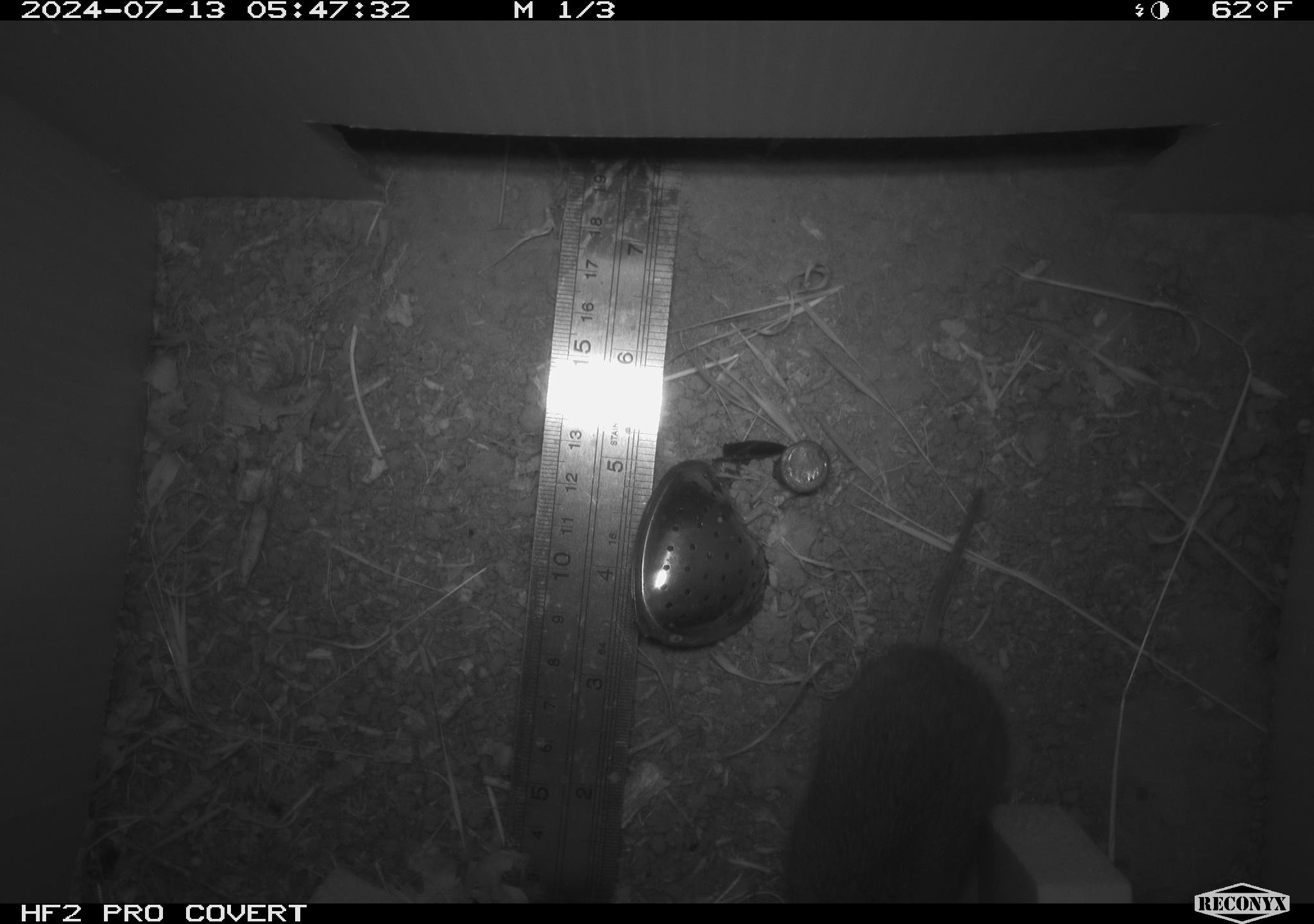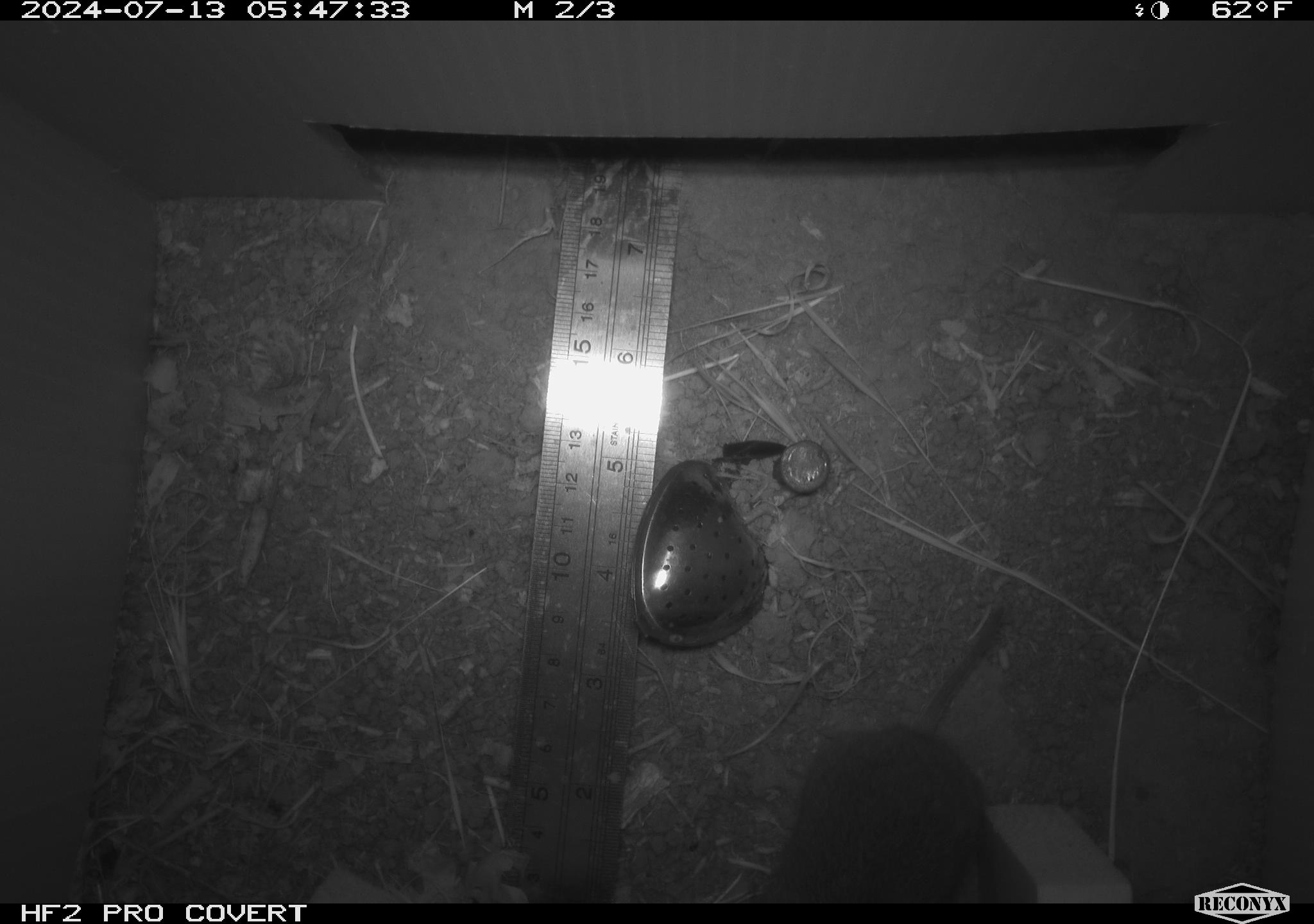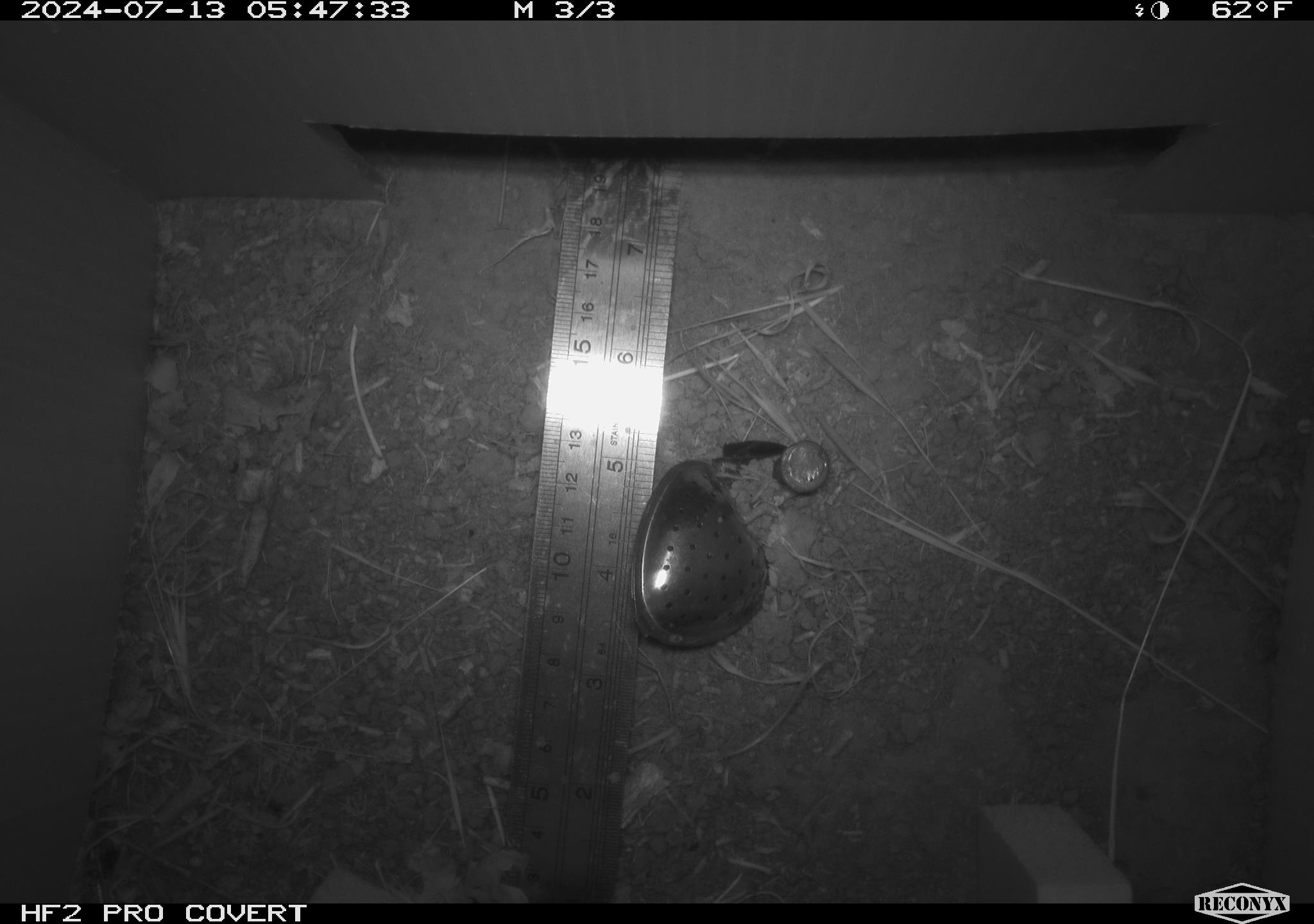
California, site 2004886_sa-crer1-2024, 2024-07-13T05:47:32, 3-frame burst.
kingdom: Animalia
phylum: Chordata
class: Mammalia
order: Rodentia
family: Cricetidae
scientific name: Arvicolinae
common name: voles, lemmings, and muskrats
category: arvicolinae subfamily